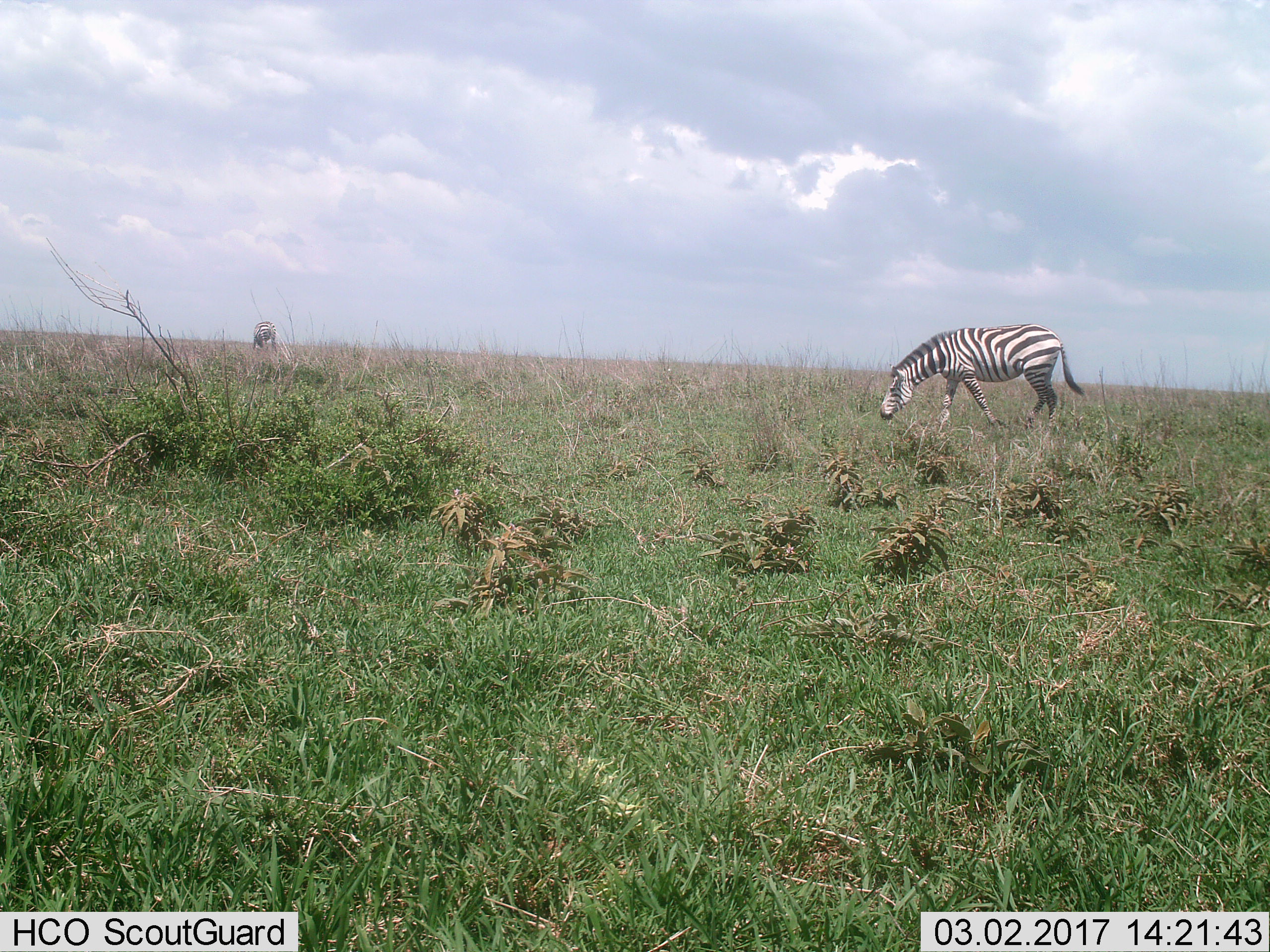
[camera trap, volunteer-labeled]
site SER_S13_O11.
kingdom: Animalia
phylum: Chordata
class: Mammalia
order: Perissodactyla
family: Equidae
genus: Equus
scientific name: Equus quagga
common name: plains zebra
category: zebraplains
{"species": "zebraplains (plains zebra) (Equus quagga)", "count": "2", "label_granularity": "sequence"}